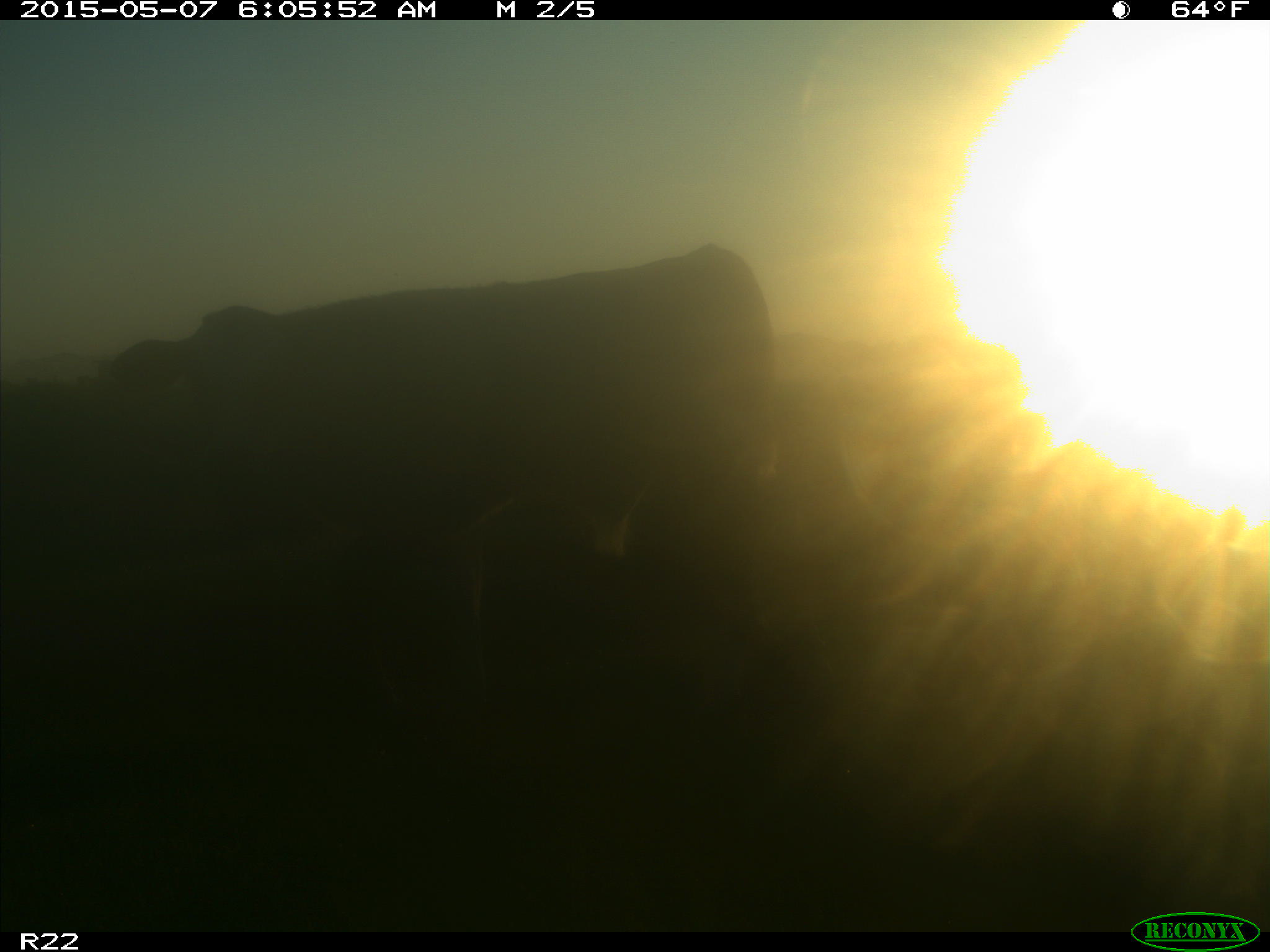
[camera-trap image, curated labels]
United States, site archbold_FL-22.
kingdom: Animalia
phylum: Chordata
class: Mammalia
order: Artiodactyla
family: Bovidae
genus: Bos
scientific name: Bos taurus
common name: domestic cow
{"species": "Bos taurus (domestic cow)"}